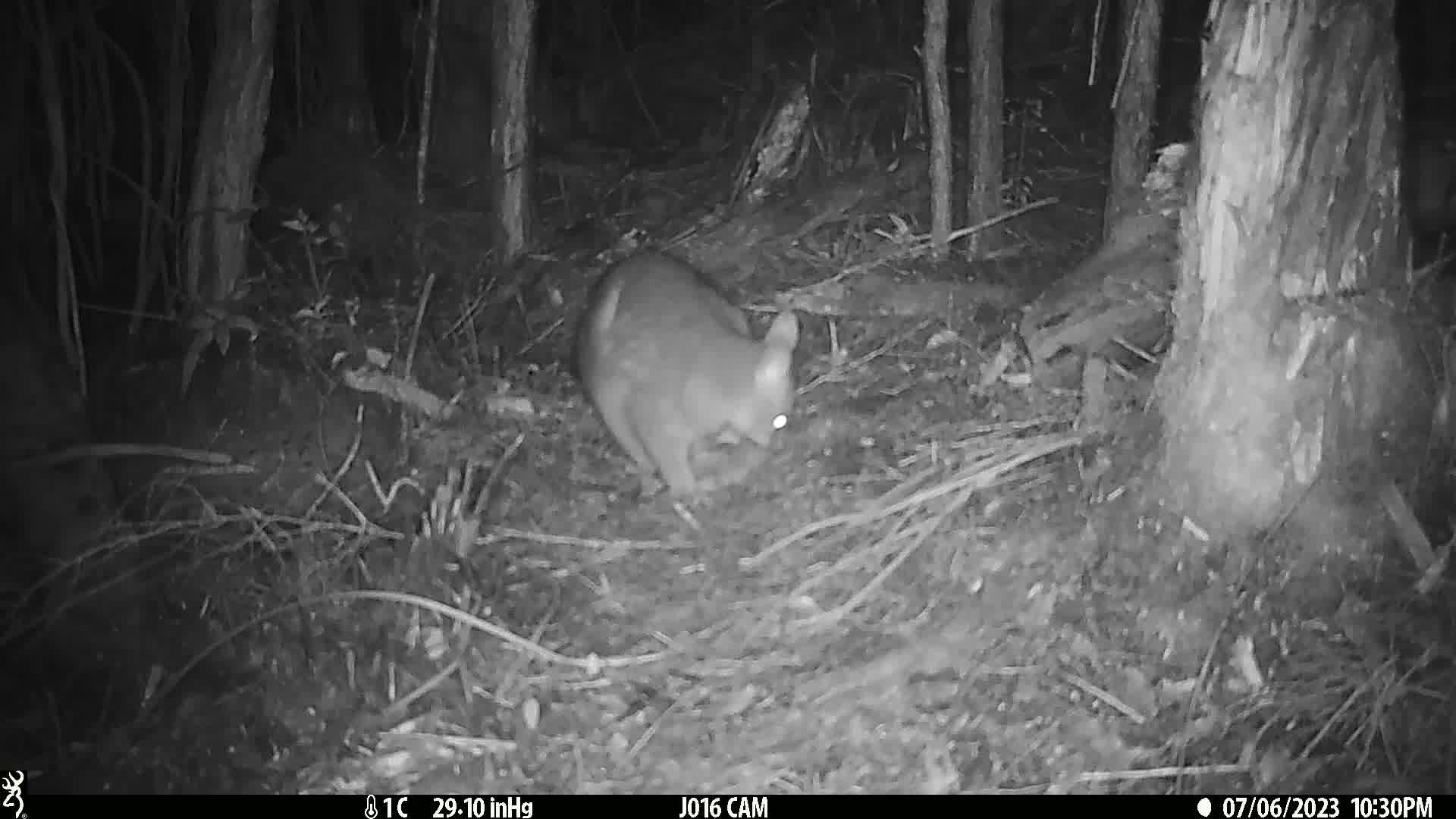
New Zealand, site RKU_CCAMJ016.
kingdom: Animalia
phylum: Chordata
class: Mammalia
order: Diprotodontia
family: Phalangeridae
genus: Trichosurus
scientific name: Trichosurus vulpecula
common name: common brushtail possum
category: possum